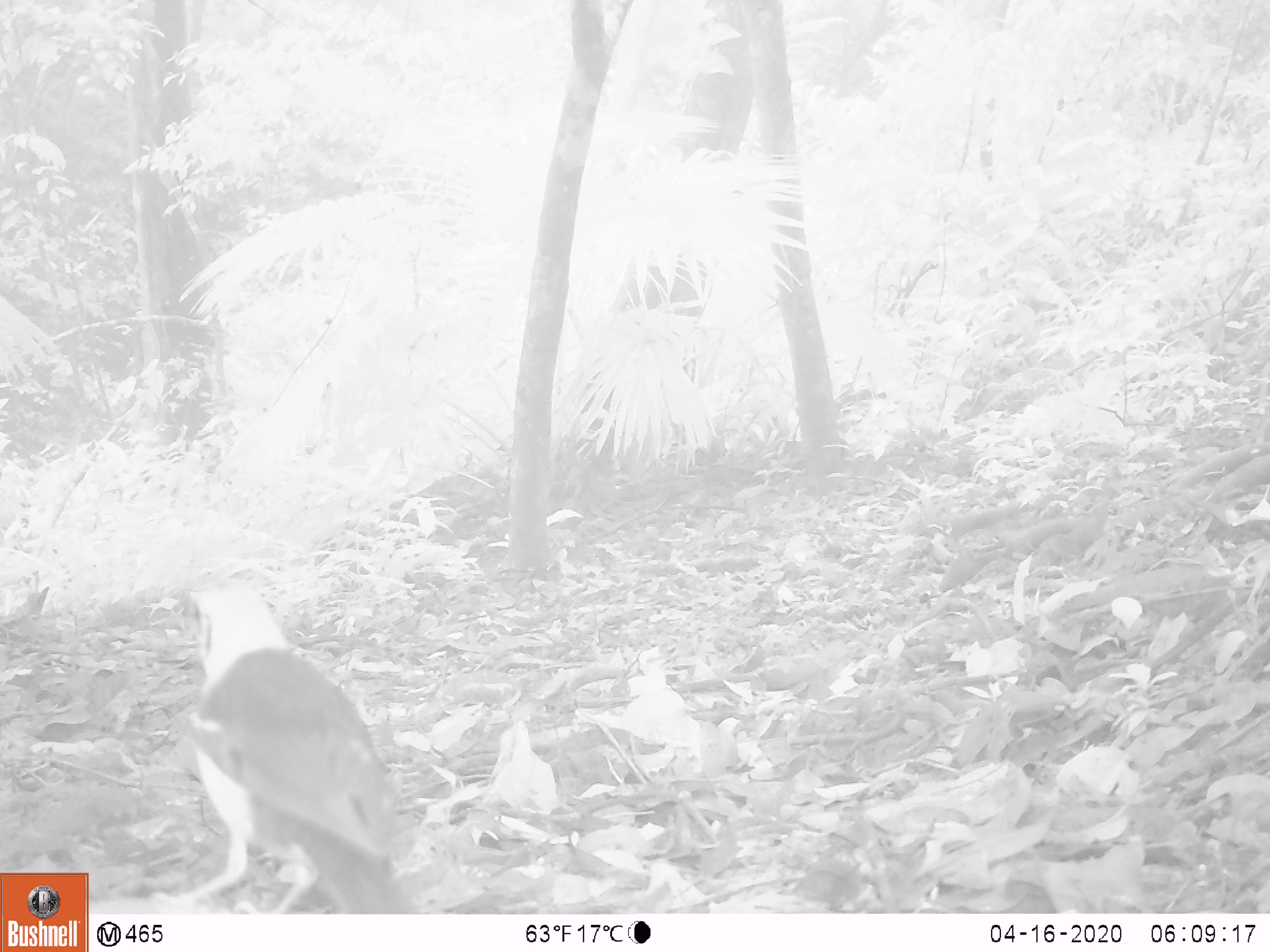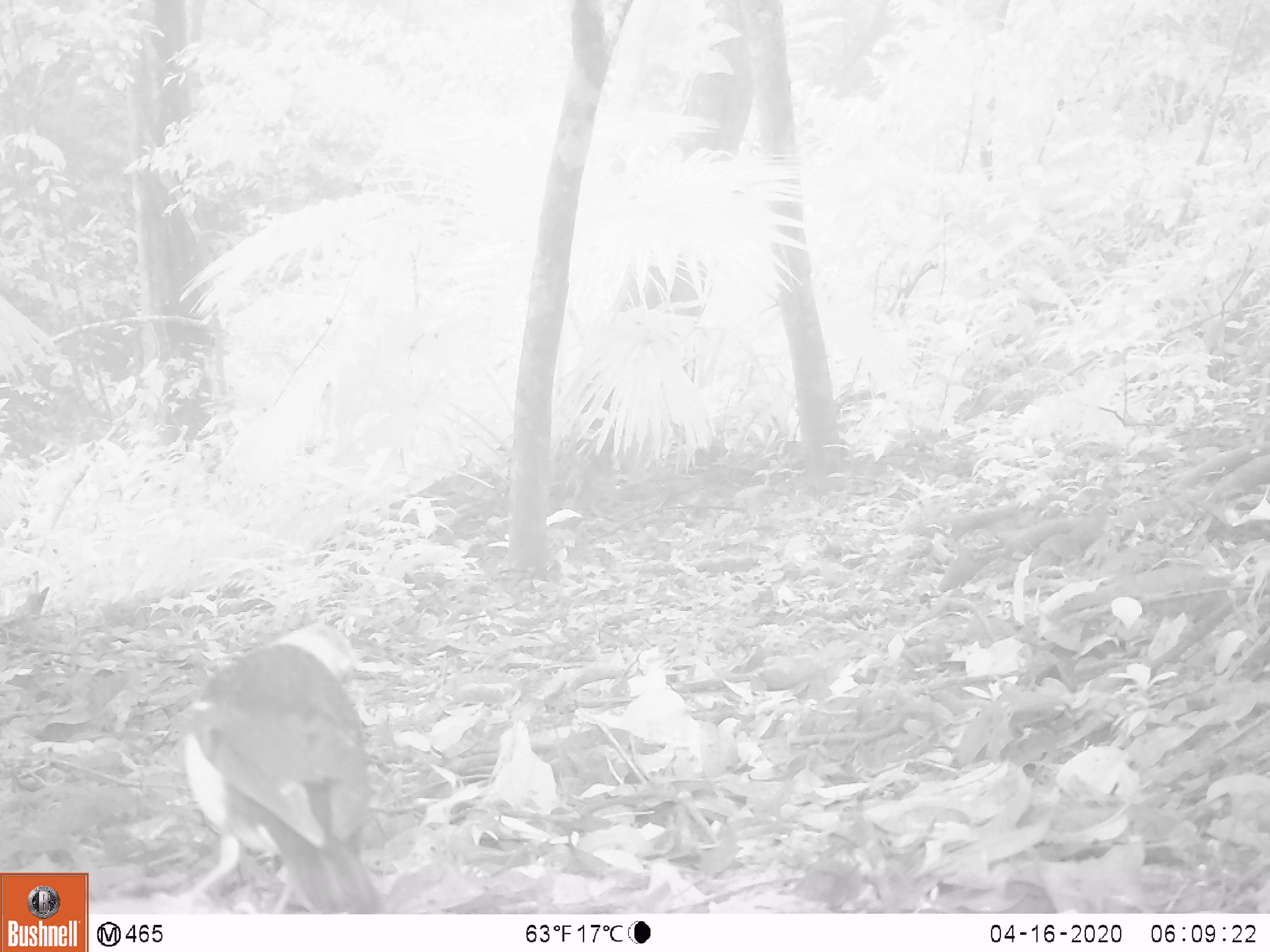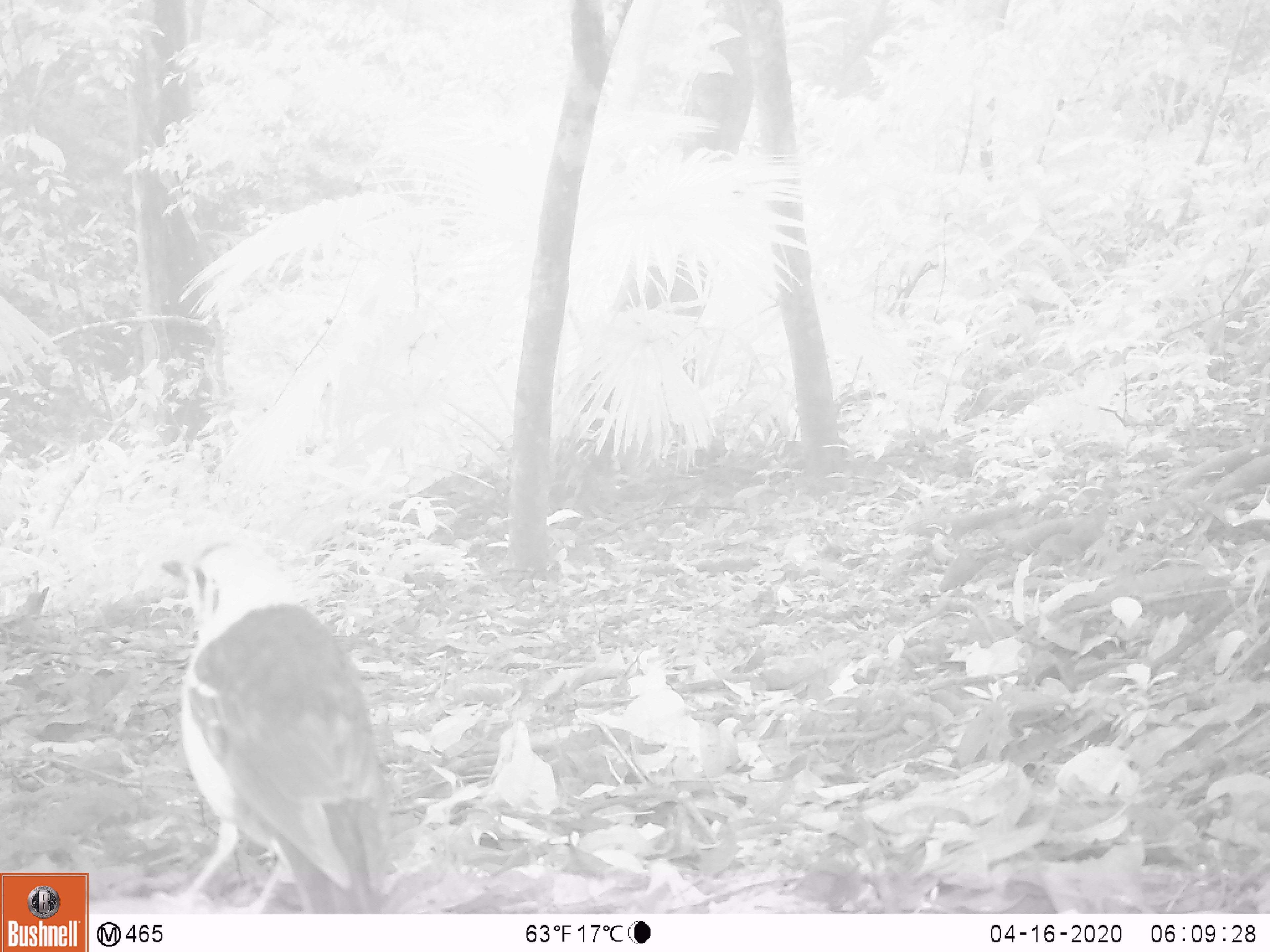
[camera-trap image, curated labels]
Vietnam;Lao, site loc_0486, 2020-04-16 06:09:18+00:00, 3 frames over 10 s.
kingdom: Animalia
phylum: Chordata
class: Aves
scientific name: Aves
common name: bird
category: unidentified bird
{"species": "unidentified bird (bird) (Aves)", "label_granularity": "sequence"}